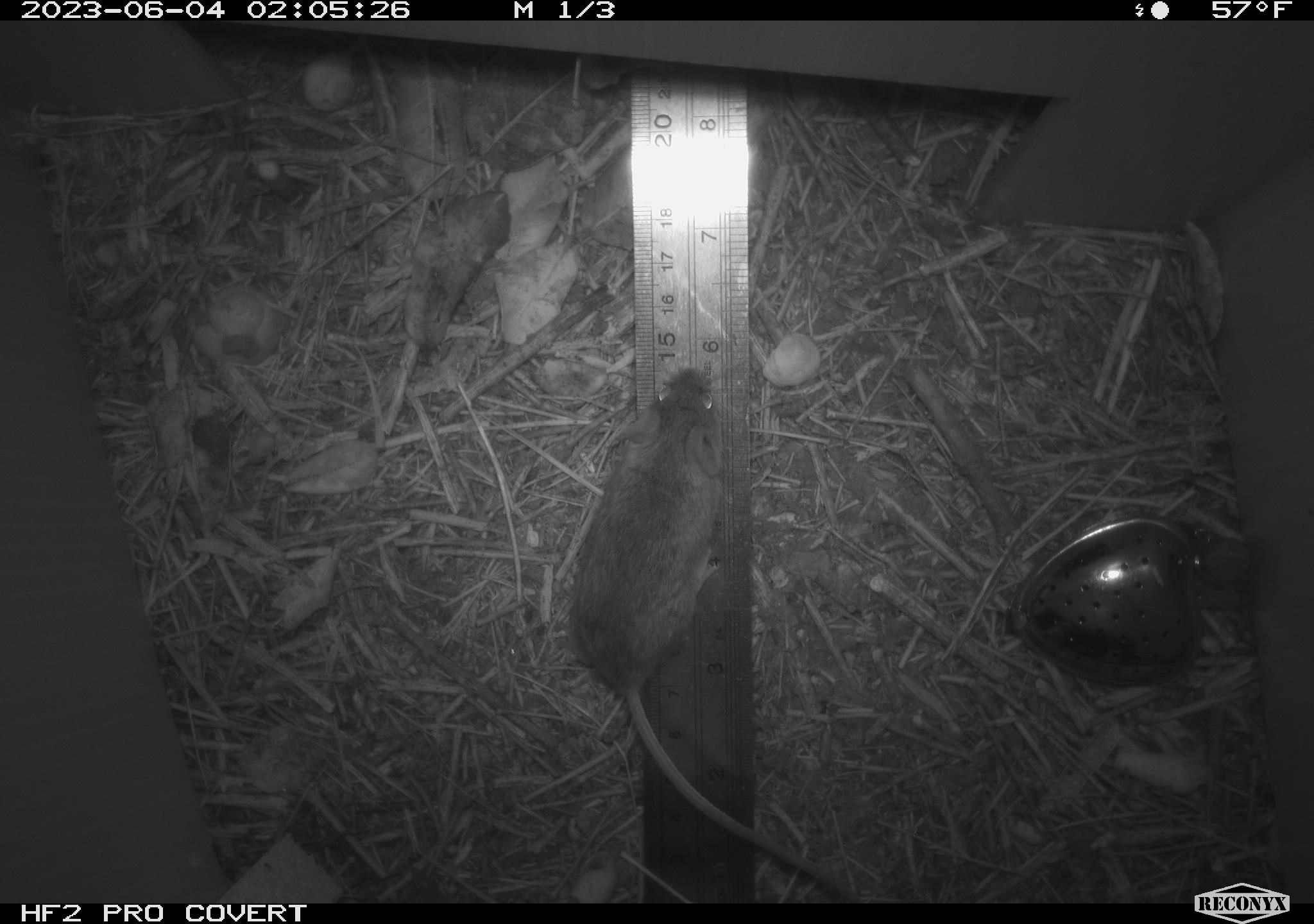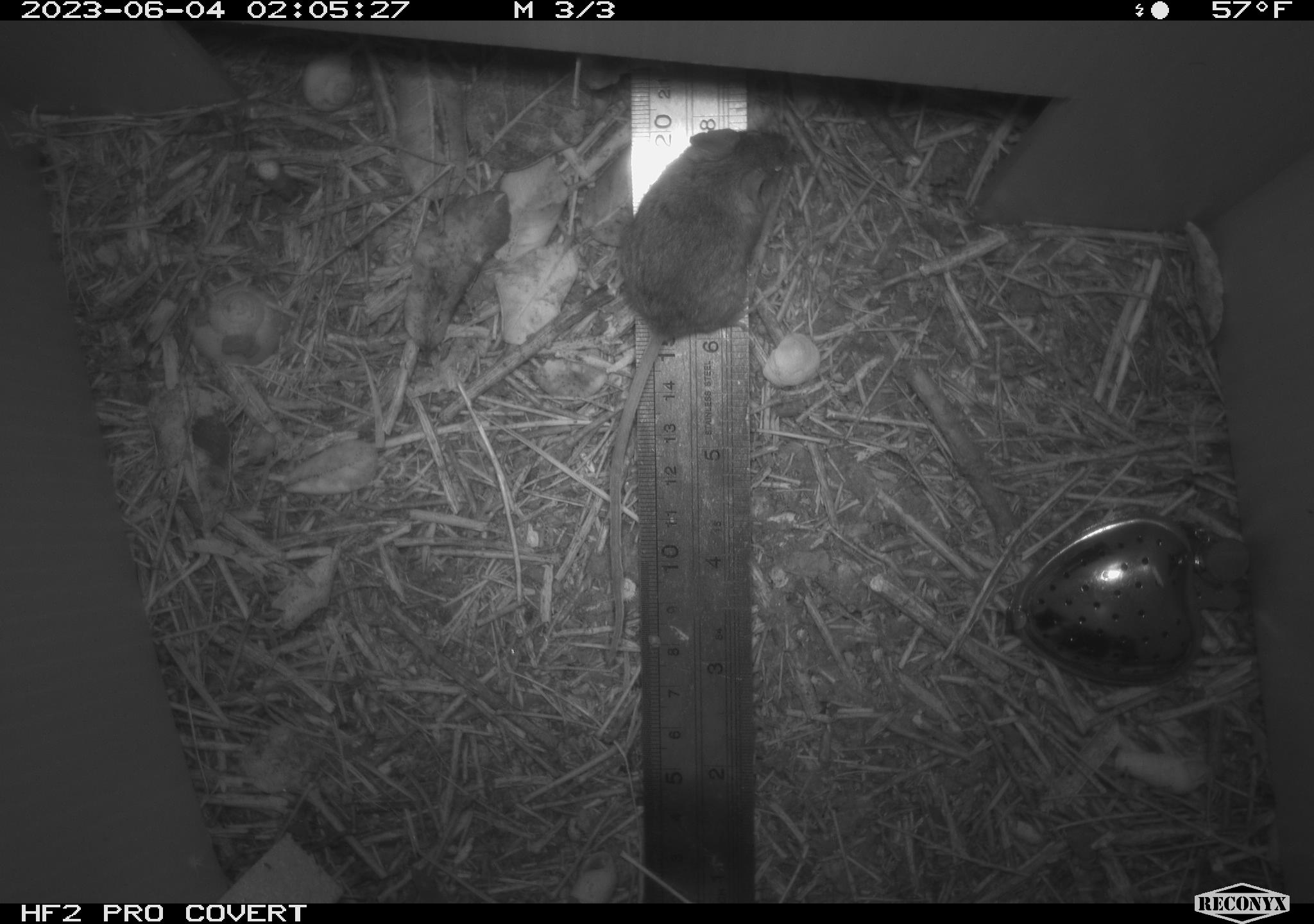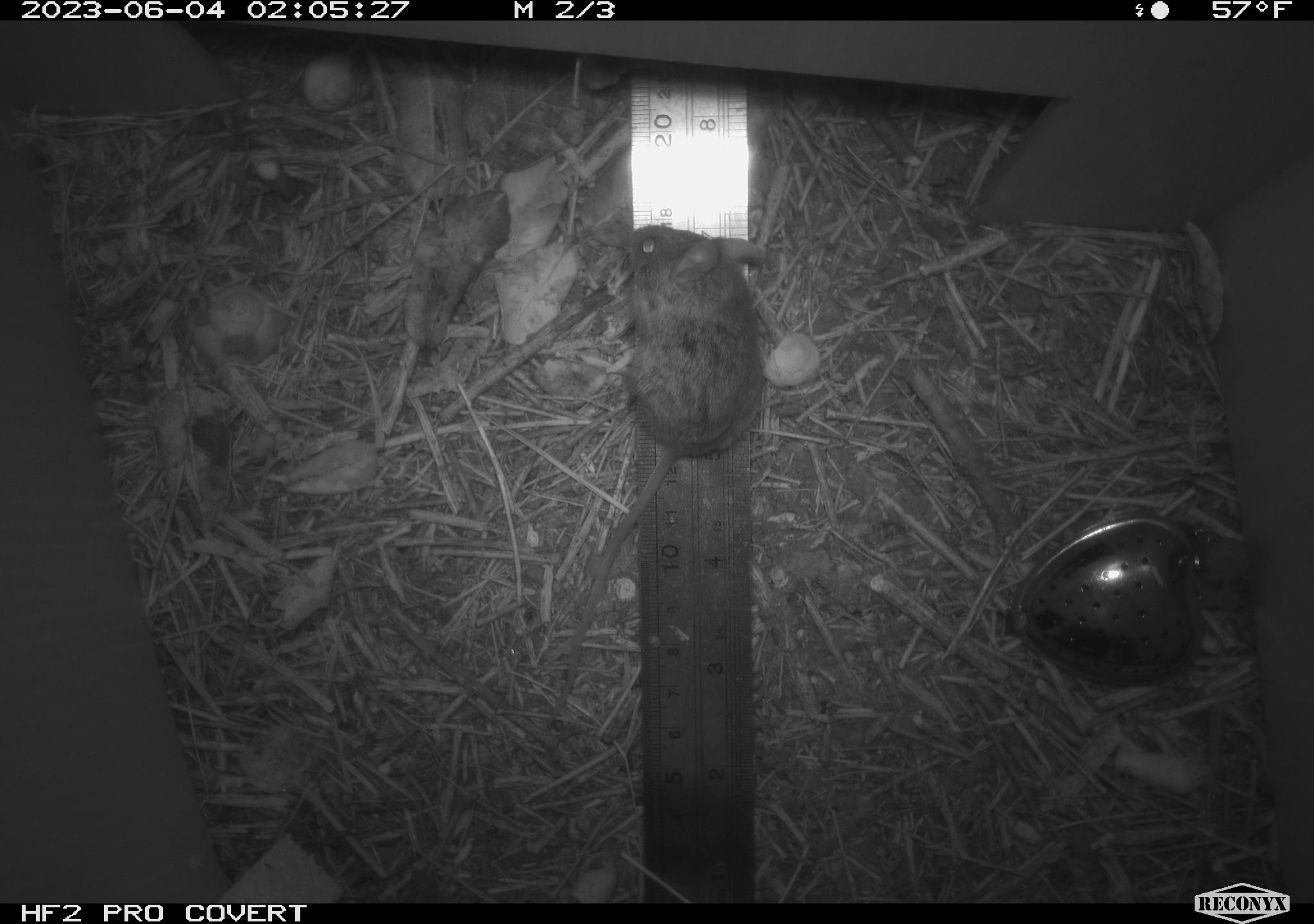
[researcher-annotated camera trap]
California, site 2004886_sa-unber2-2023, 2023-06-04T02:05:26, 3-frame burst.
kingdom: Animalia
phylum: Chordata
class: Mammalia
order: Rodentia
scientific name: Rodentia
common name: mouse species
Mouse species (Rodentia).